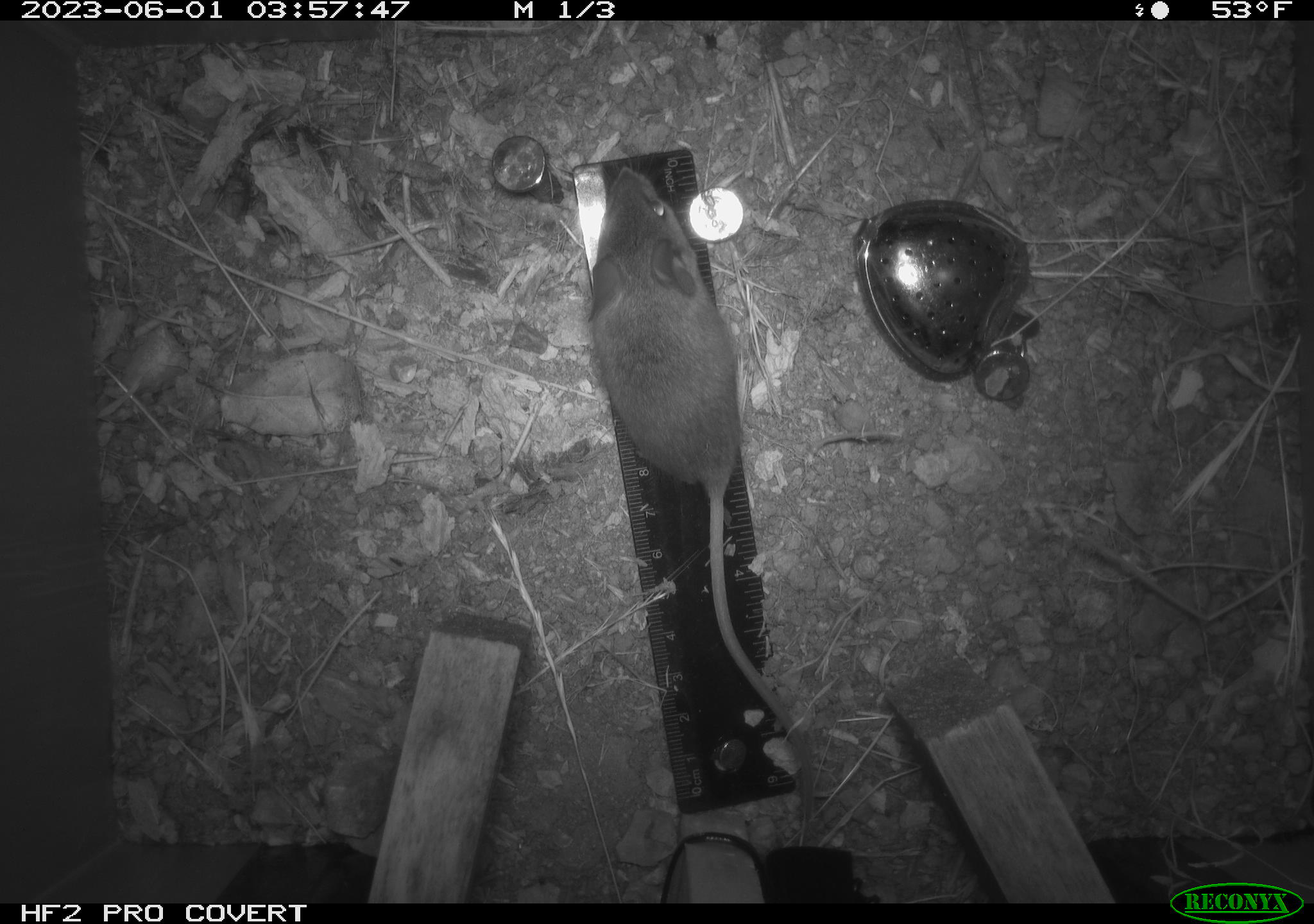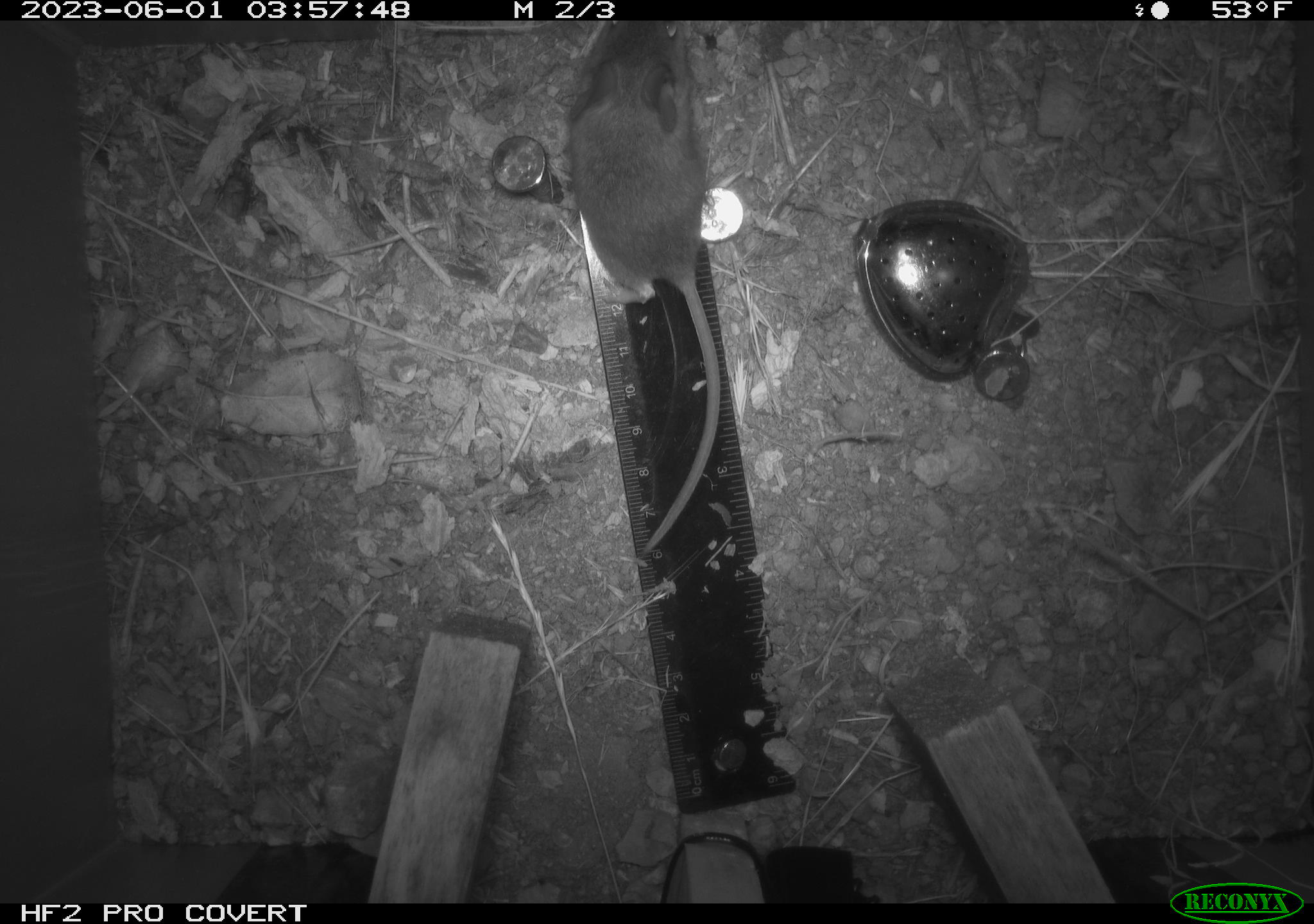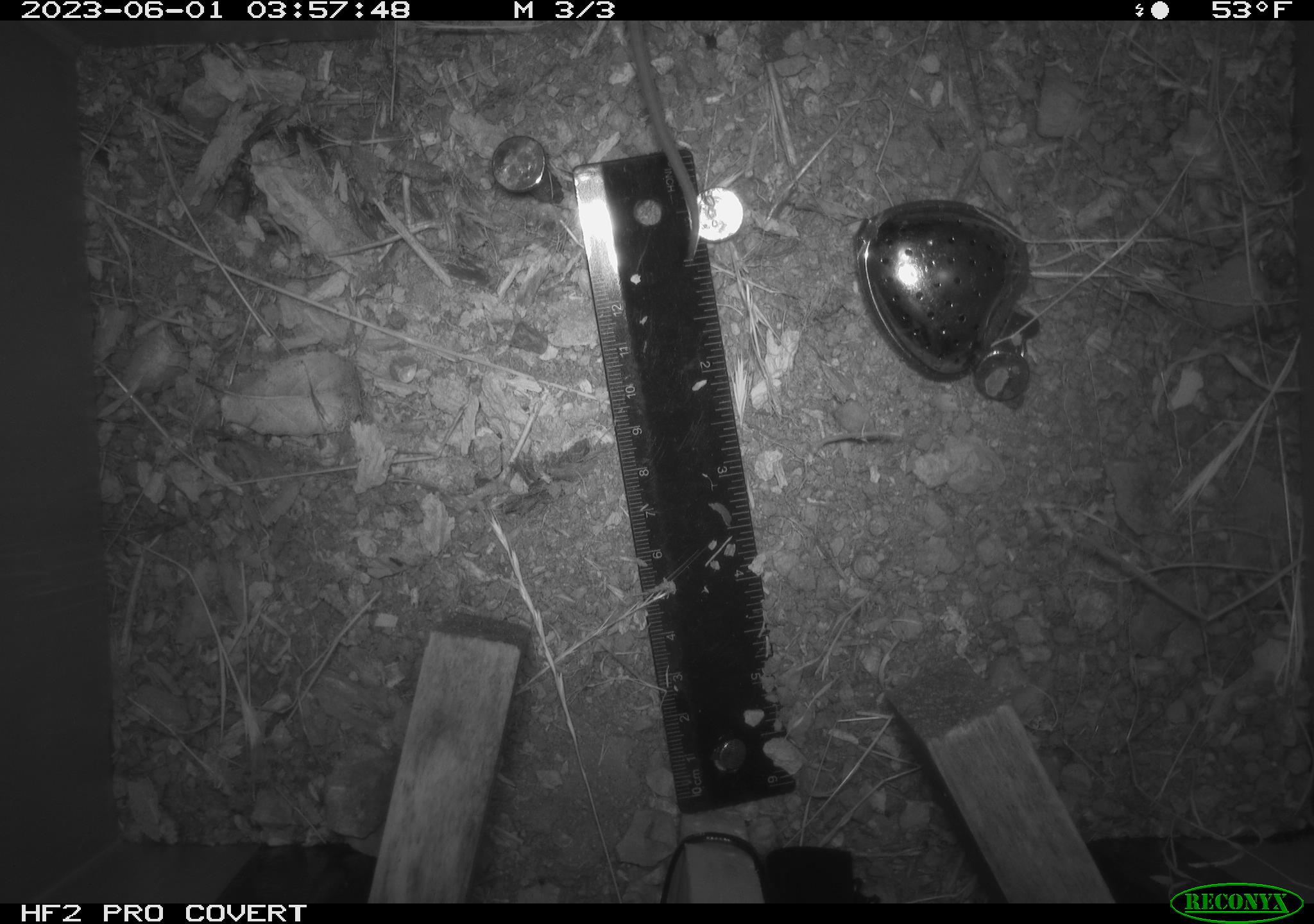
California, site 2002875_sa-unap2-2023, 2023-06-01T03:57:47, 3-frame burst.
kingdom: Animalia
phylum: Chordata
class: Mammalia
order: Rodentia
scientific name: Rodentia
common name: mouse species